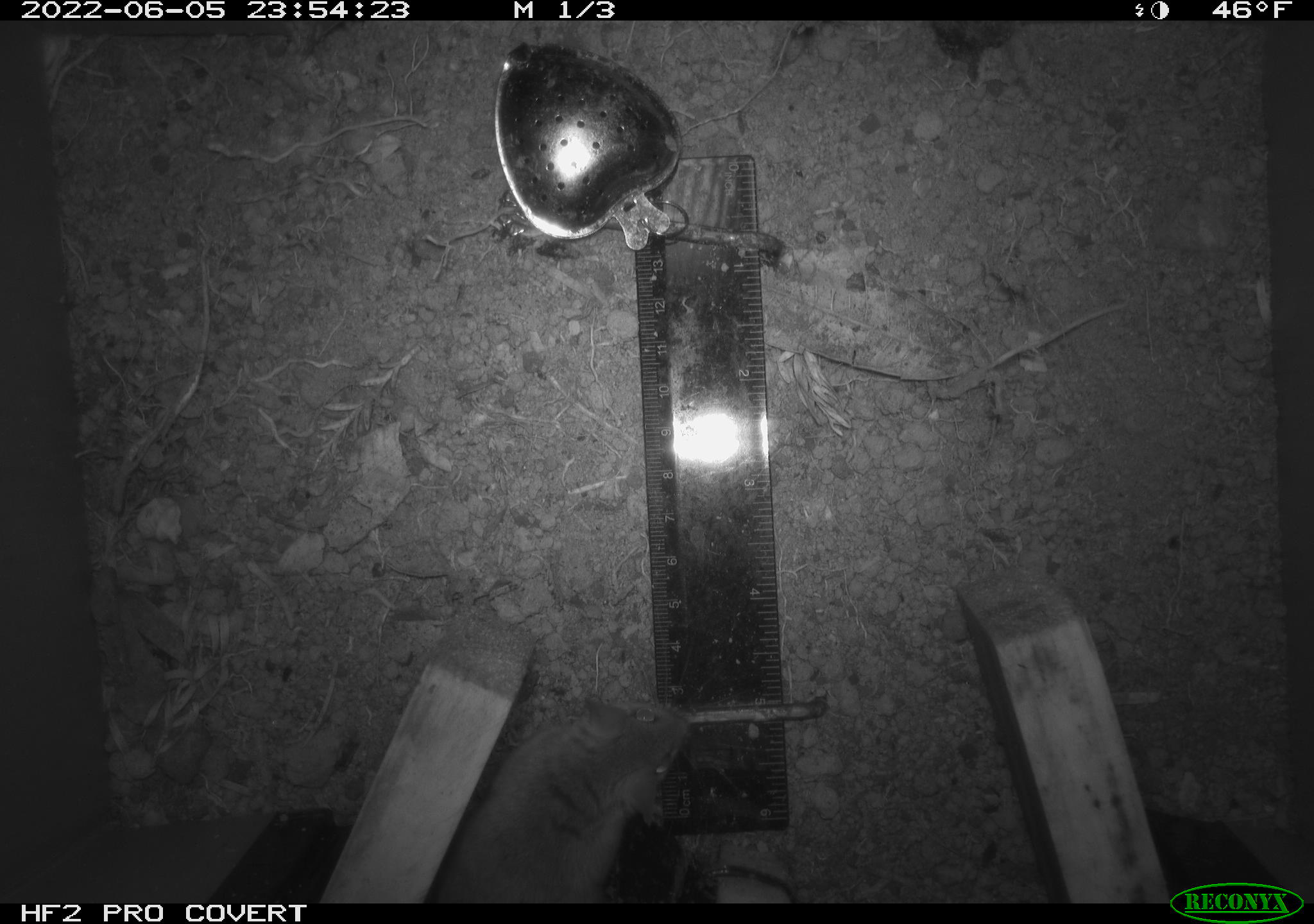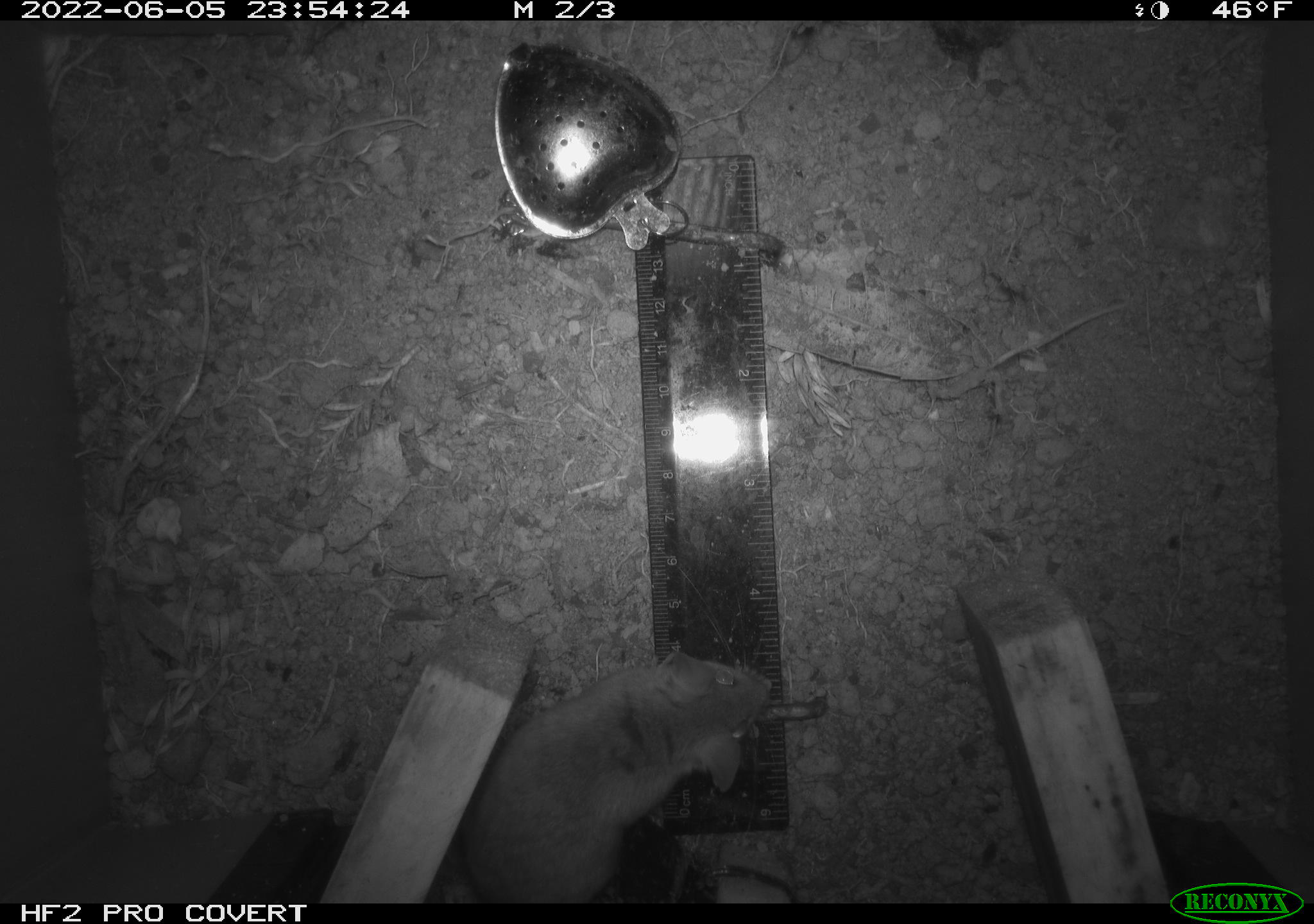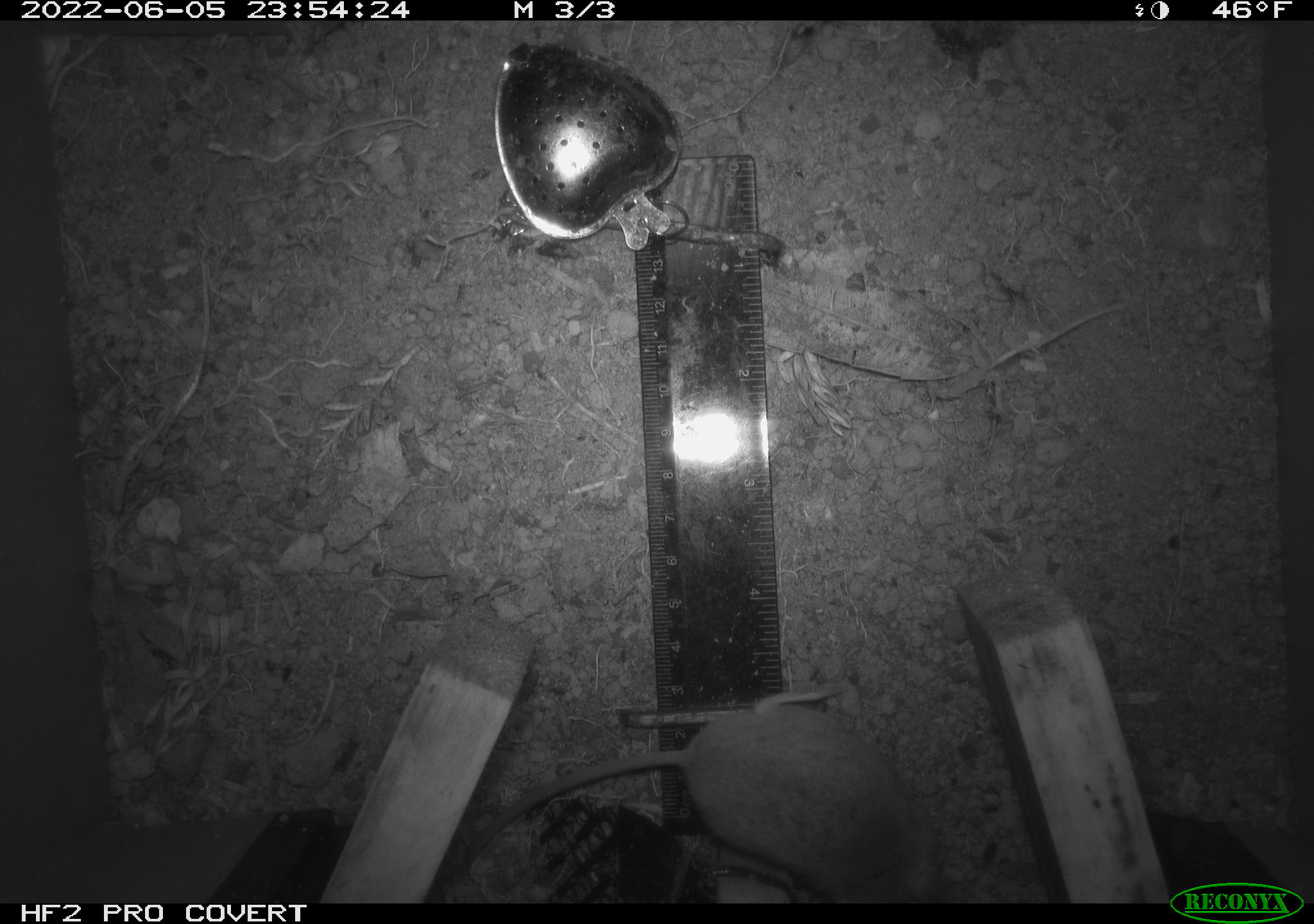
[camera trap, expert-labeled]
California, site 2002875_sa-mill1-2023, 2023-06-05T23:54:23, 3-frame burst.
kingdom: Animalia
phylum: Chordata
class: Mammalia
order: Rodentia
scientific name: Rodentia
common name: mouse species